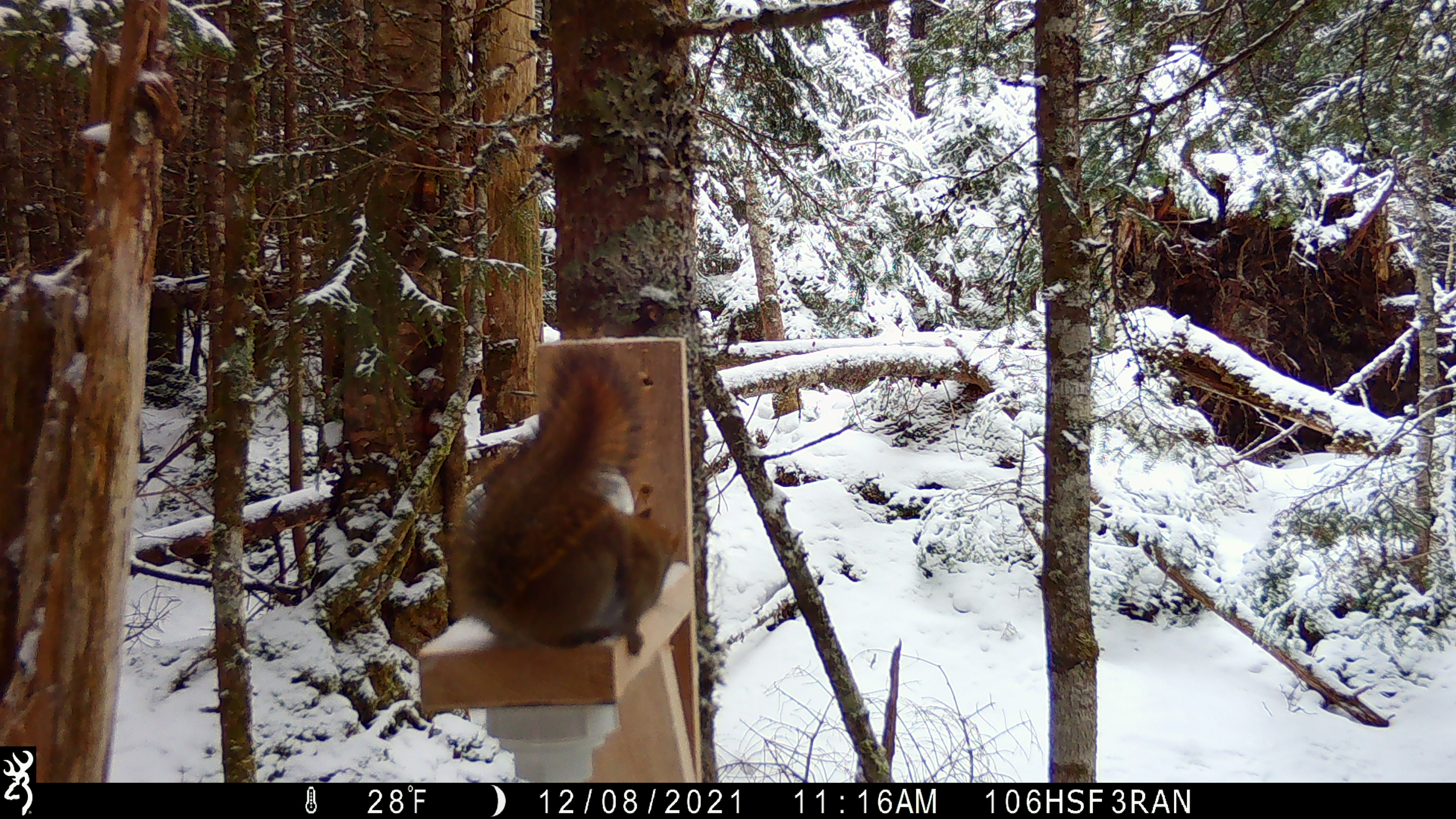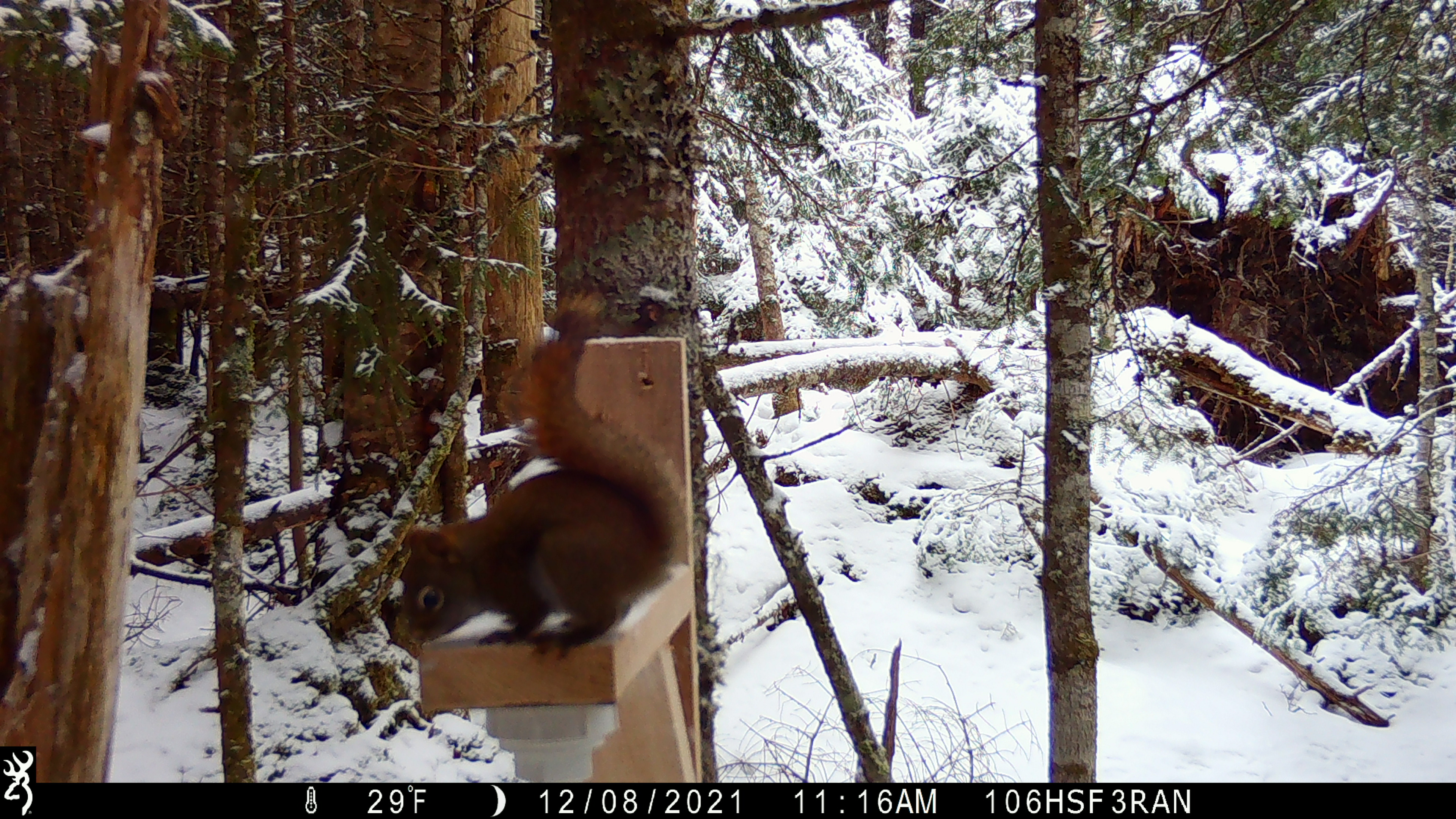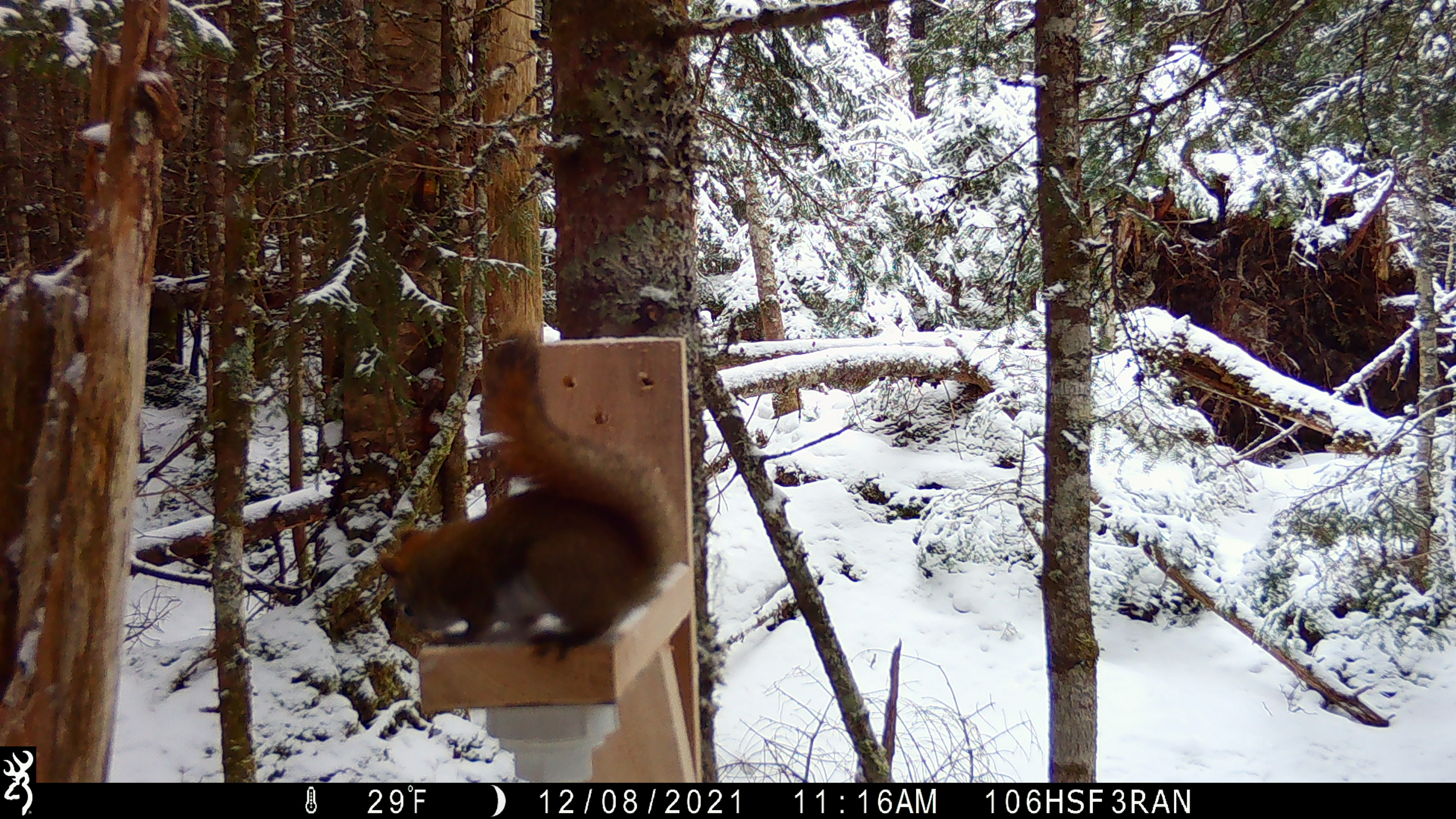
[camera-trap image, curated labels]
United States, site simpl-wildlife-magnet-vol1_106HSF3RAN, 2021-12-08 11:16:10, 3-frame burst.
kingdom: Animalia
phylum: Chordata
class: Mammalia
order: Rodentia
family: Sciuridae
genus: Tamiasciurus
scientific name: Tamiasciurus hudsonicus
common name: red squirrel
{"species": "red squirrel (Tamiasciurus hudsonicus)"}